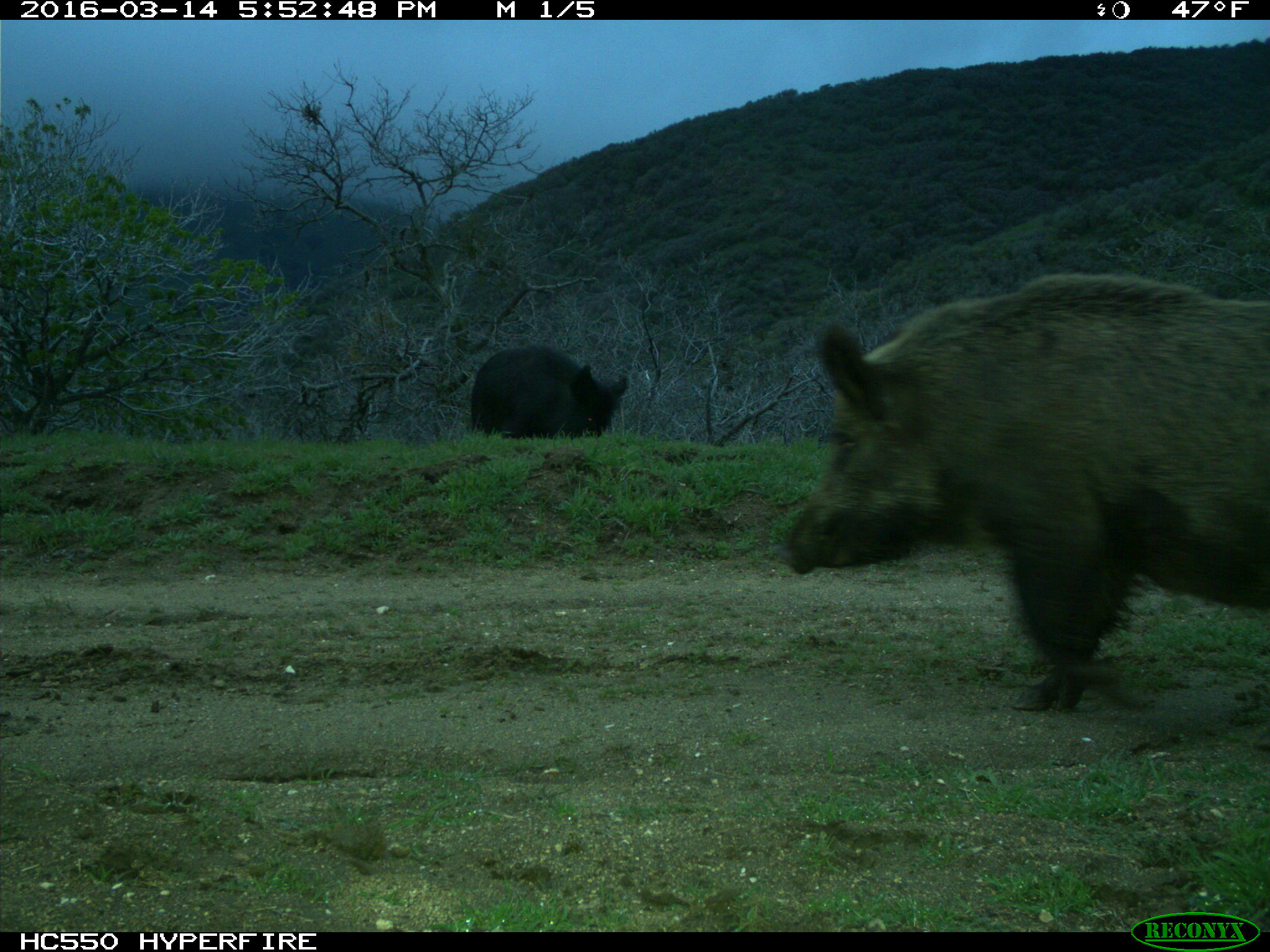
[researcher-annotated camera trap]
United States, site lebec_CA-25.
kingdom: Animalia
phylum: Chordata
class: Mammalia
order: Artiodactyla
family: Suidae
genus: Sus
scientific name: Sus scrofa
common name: wild boar